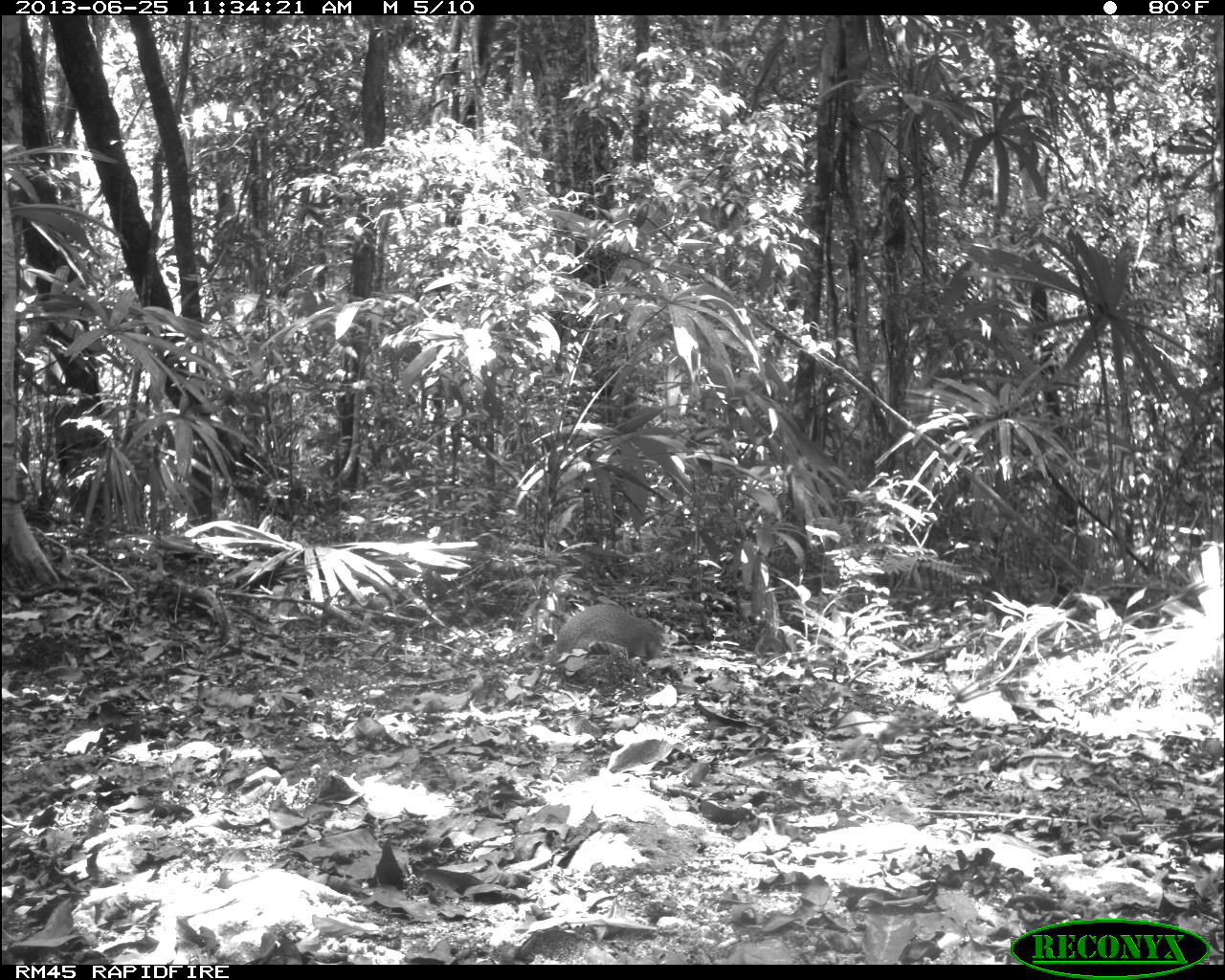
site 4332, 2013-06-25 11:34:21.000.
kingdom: Animalia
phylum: Chordata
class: Mammalia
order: Rodentia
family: Dasyproctidae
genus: Dasyprocta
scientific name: Dasyprocta punctata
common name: central american agouti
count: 1